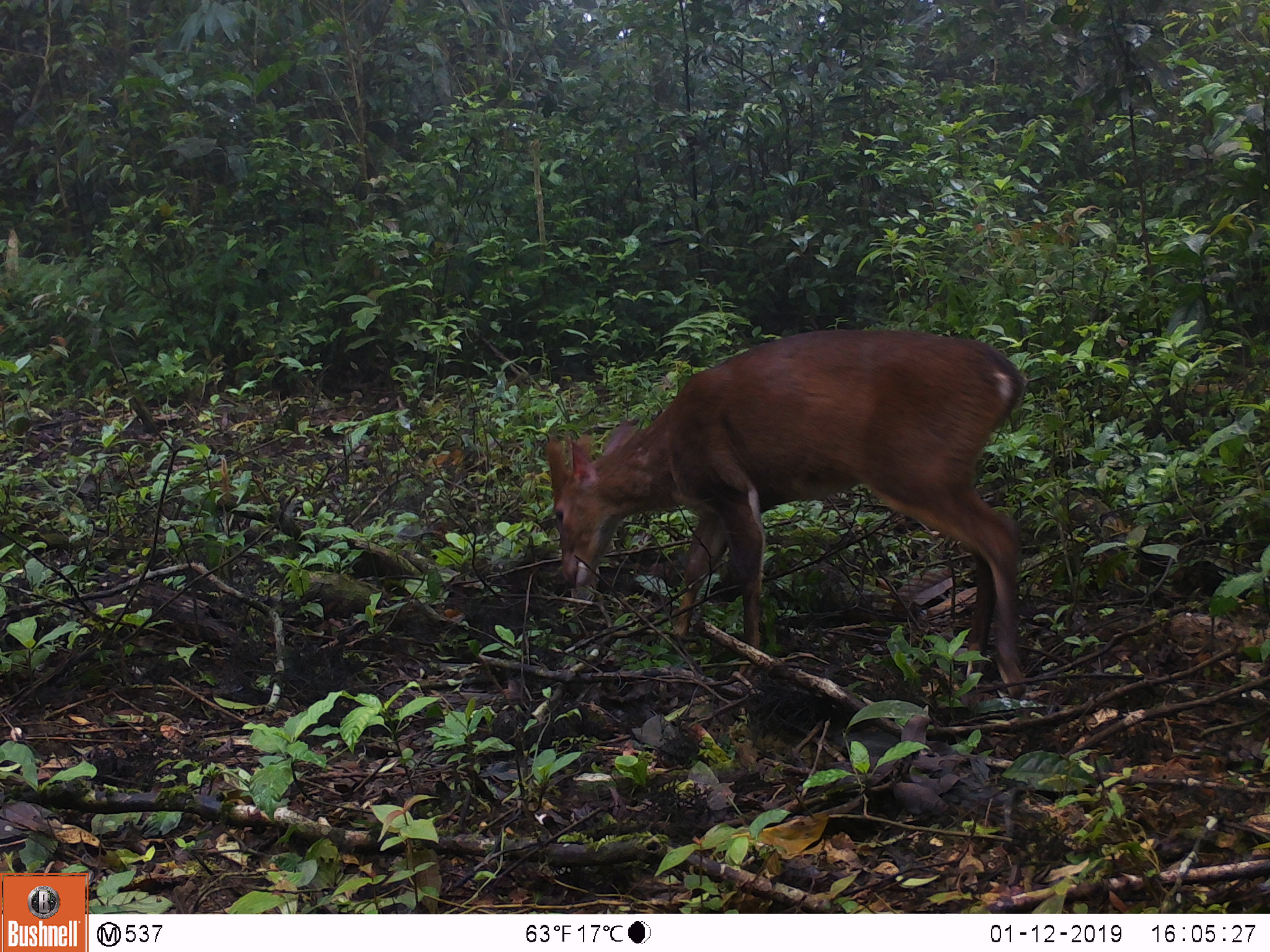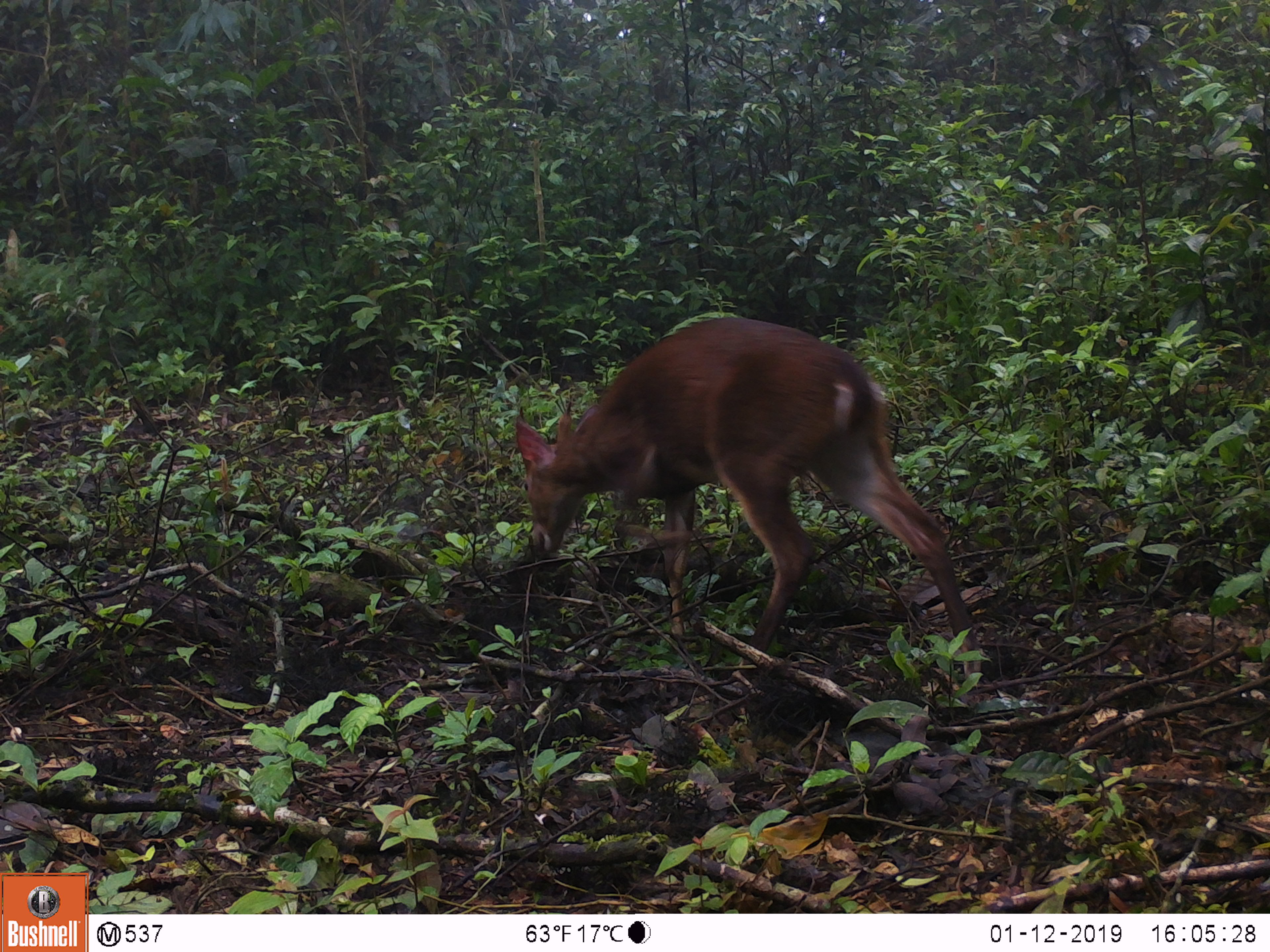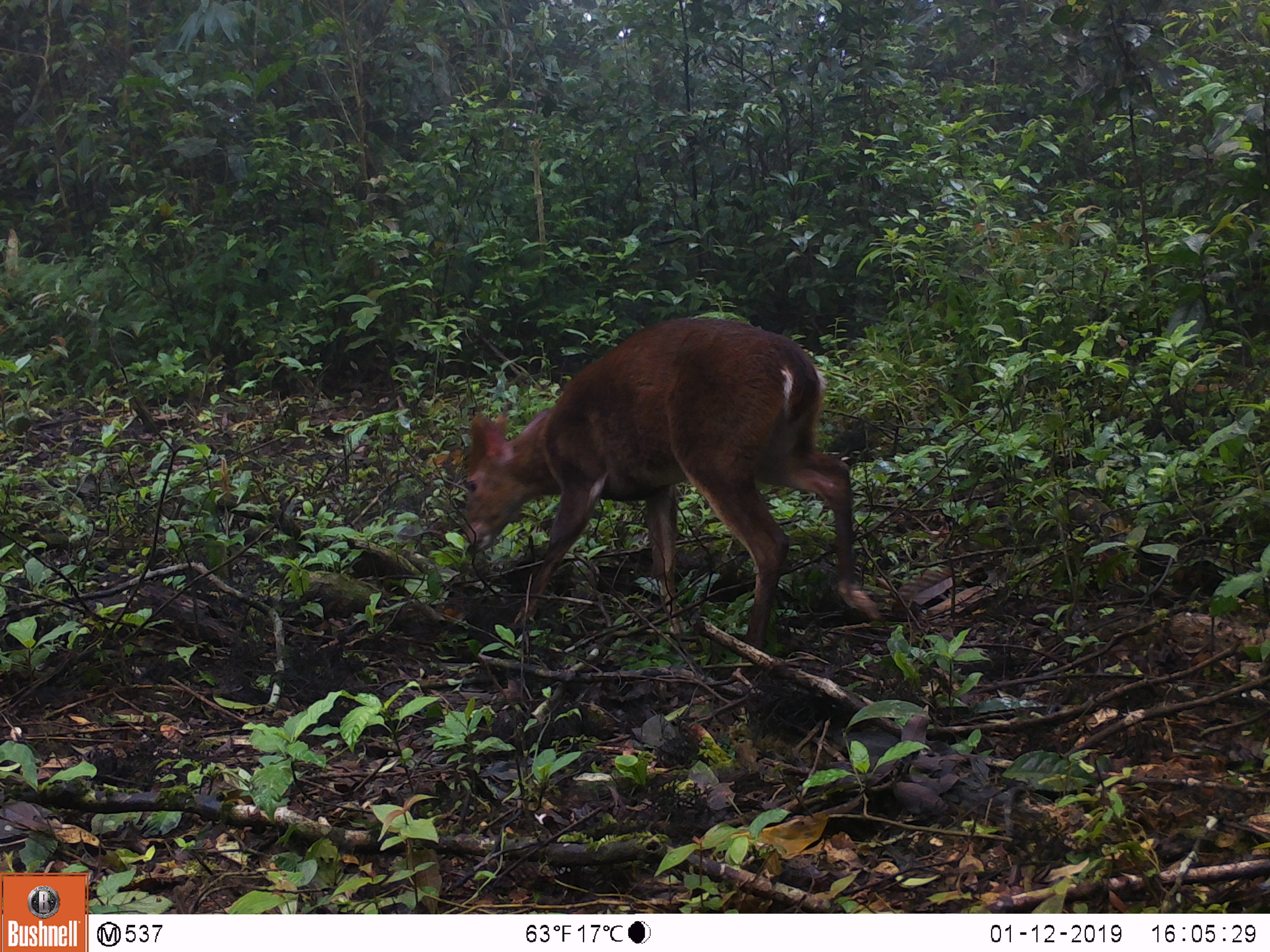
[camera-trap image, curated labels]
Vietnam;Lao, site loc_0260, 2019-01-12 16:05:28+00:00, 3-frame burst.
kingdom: Animalia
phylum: Chordata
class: Mammalia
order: Artiodactyla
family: Cervidae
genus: Muntiacus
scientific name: Muntiacus vuquangensis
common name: large-antlered muntjac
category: large antlered muntjac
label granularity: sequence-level